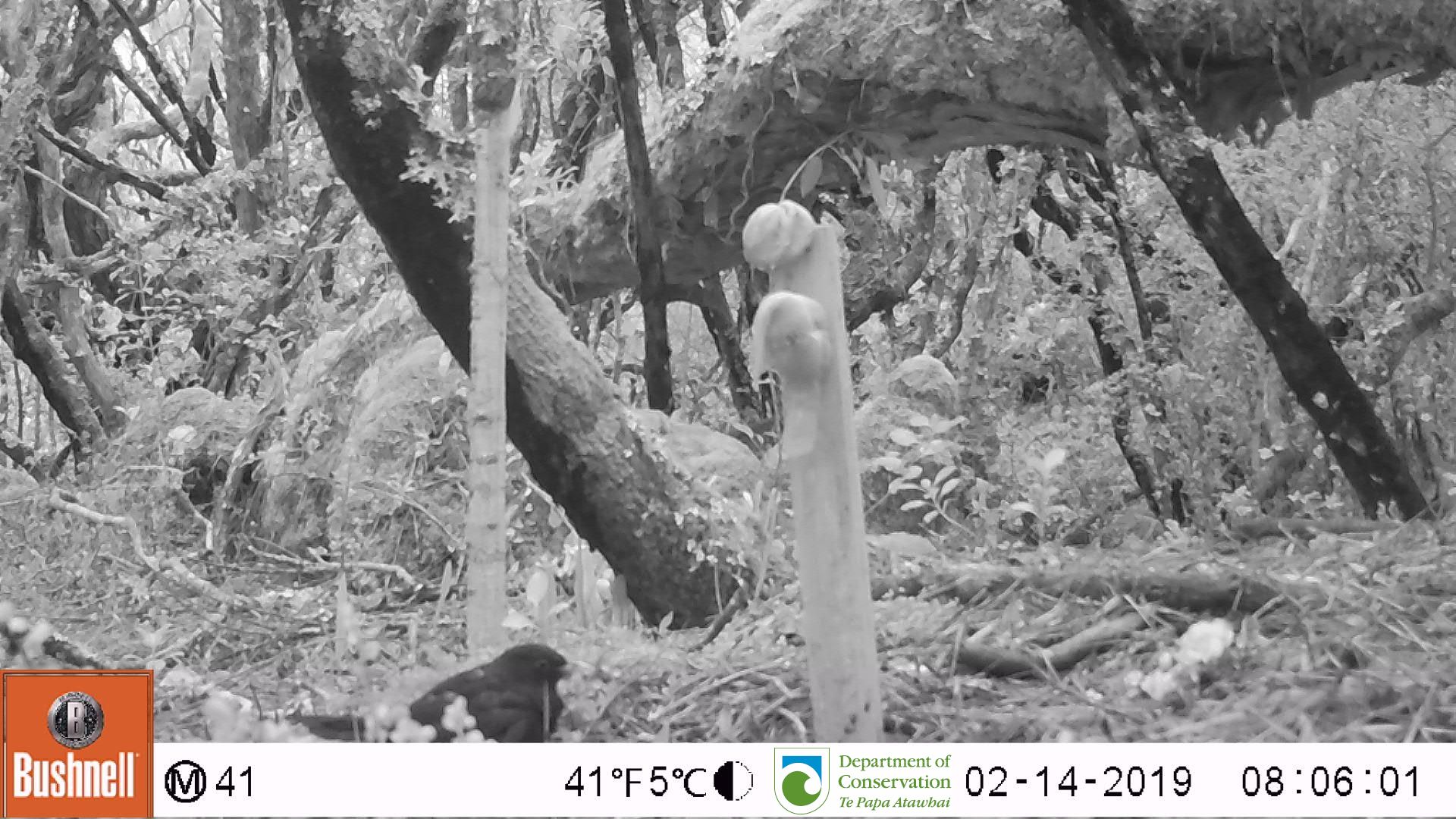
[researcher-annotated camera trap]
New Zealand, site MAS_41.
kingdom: Animalia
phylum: Chordata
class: Aves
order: Passeriformes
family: Turdidae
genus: Turdus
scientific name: Turdus merula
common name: eurasian blackbird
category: blackbird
Blackbird (eurasian blackbird) (Turdus merula).